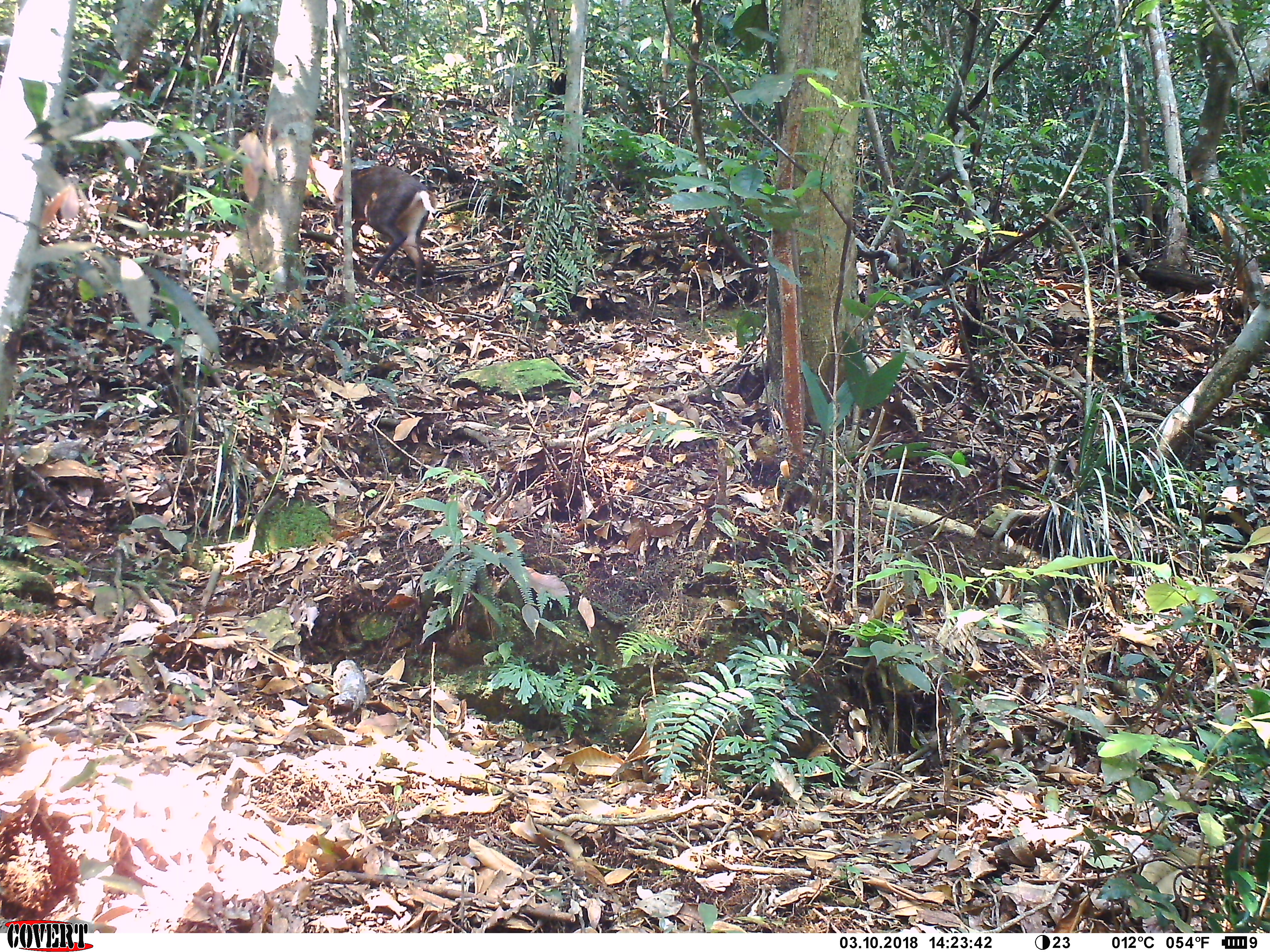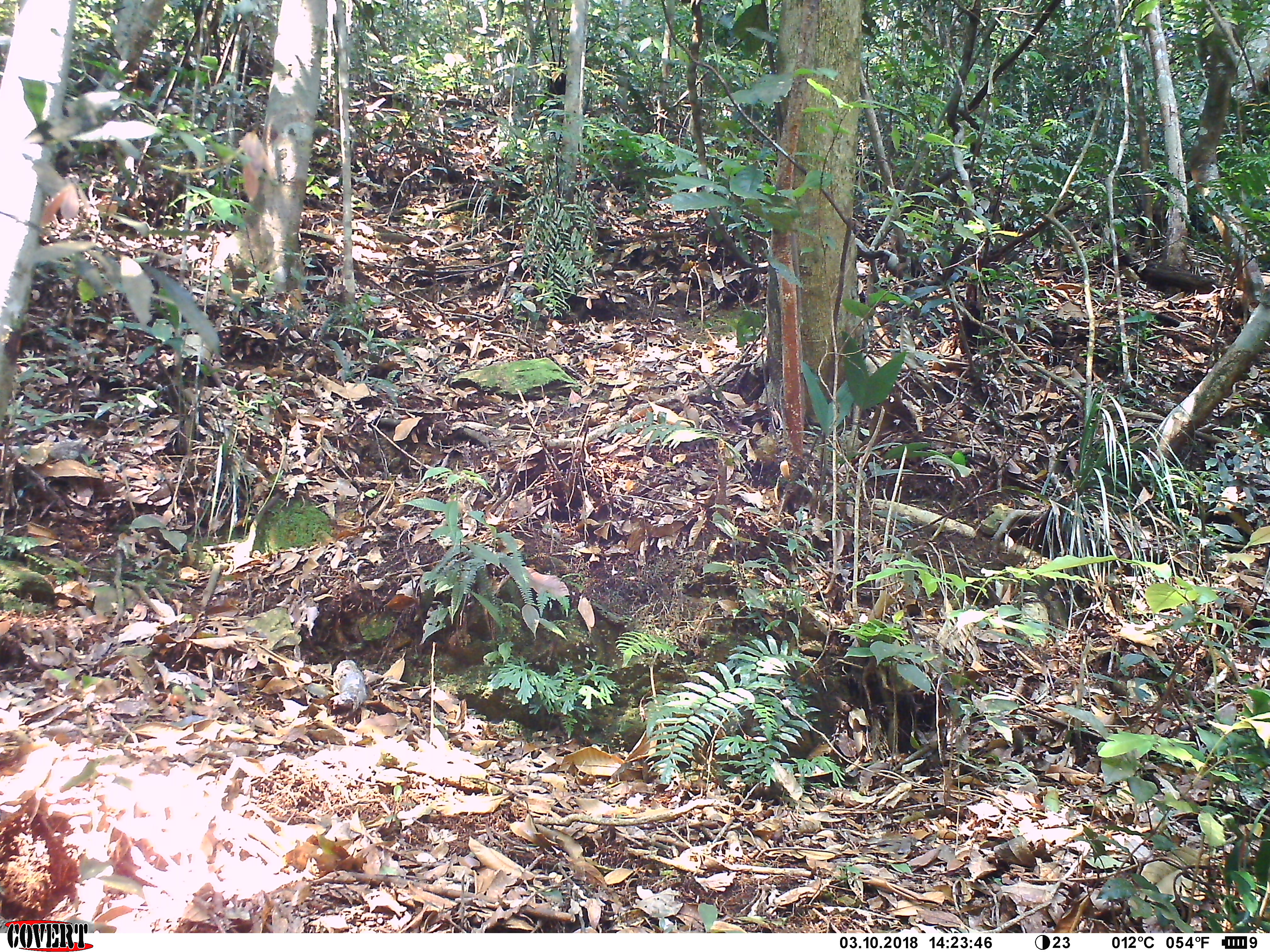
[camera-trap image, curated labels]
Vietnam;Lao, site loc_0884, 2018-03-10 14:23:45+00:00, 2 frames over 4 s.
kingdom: Animalia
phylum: Chordata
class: Mammalia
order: Artiodactyla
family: Cervidae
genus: Muntiacus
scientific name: Muntiacus rooseveltorum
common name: roosevelt's muntjac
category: roosevelts muntjac group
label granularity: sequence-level